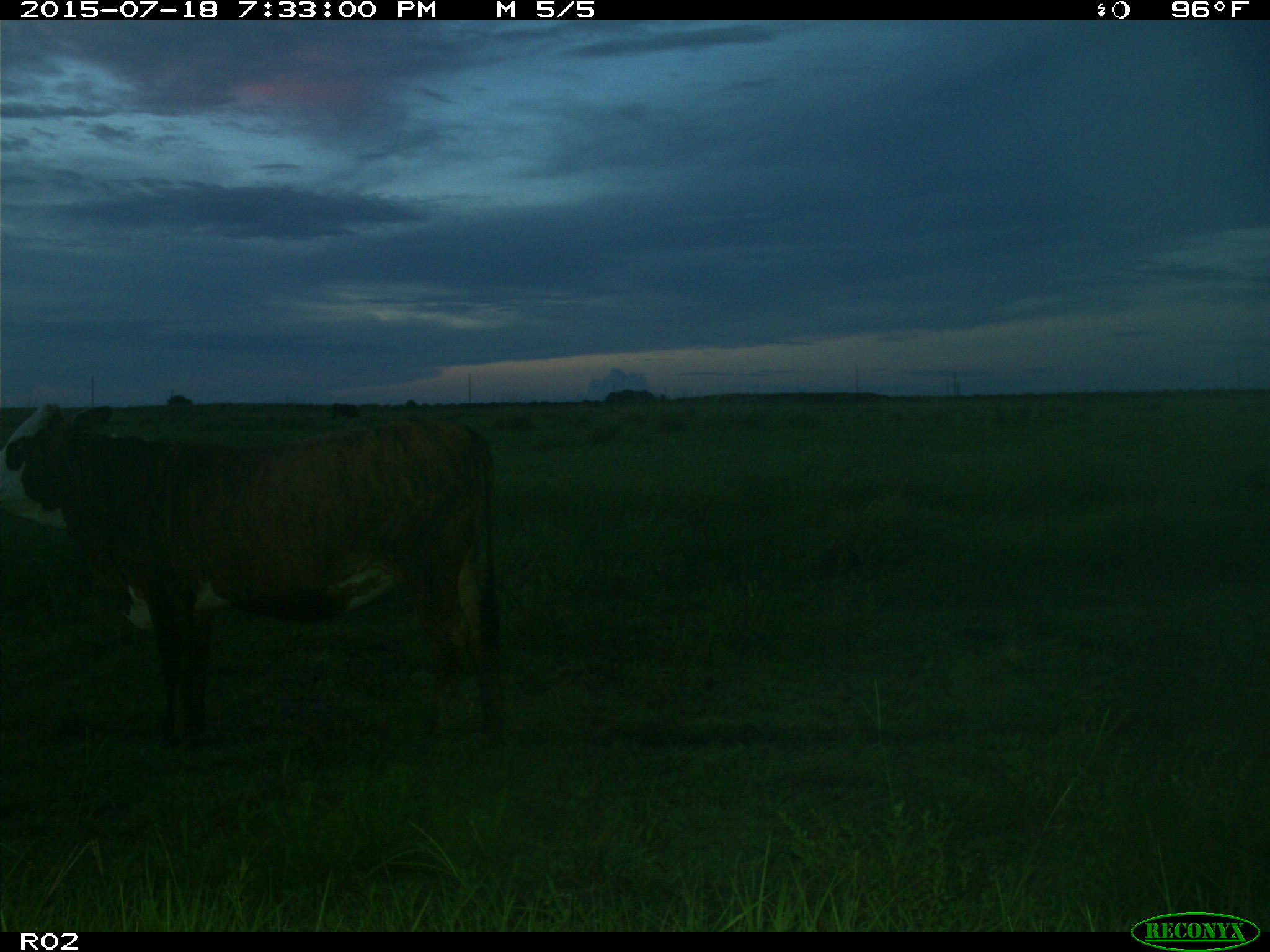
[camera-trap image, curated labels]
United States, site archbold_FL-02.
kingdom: Animalia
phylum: Chordata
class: Mammalia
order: Artiodactyla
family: Bovidae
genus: Bos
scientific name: Bos taurus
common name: domestic cow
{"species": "Bos taurus (domestic cow)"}